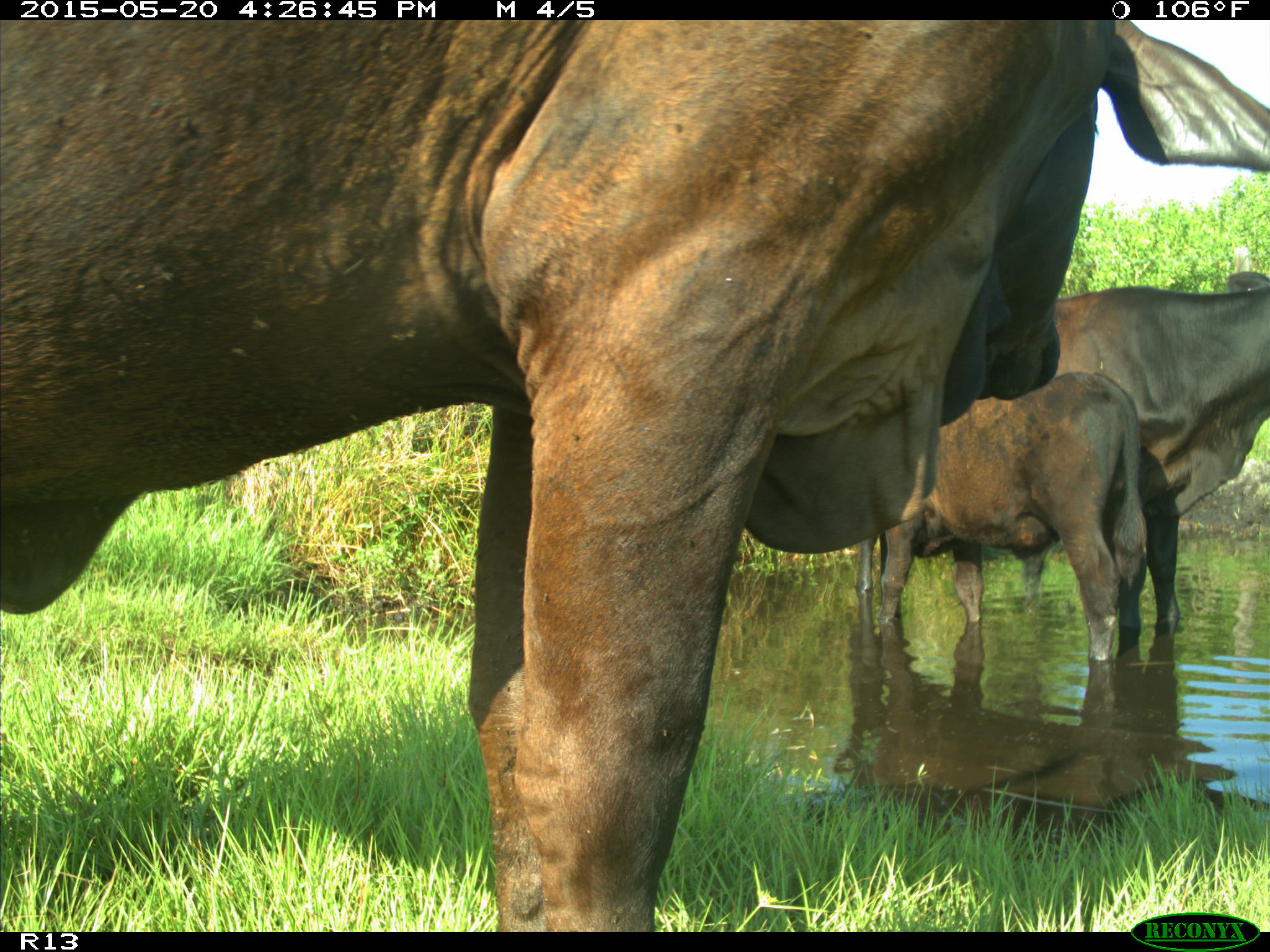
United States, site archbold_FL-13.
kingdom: Animalia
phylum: Chordata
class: Mammalia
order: Artiodactyla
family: Bovidae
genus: Bos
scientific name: Bos taurus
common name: domestic cow